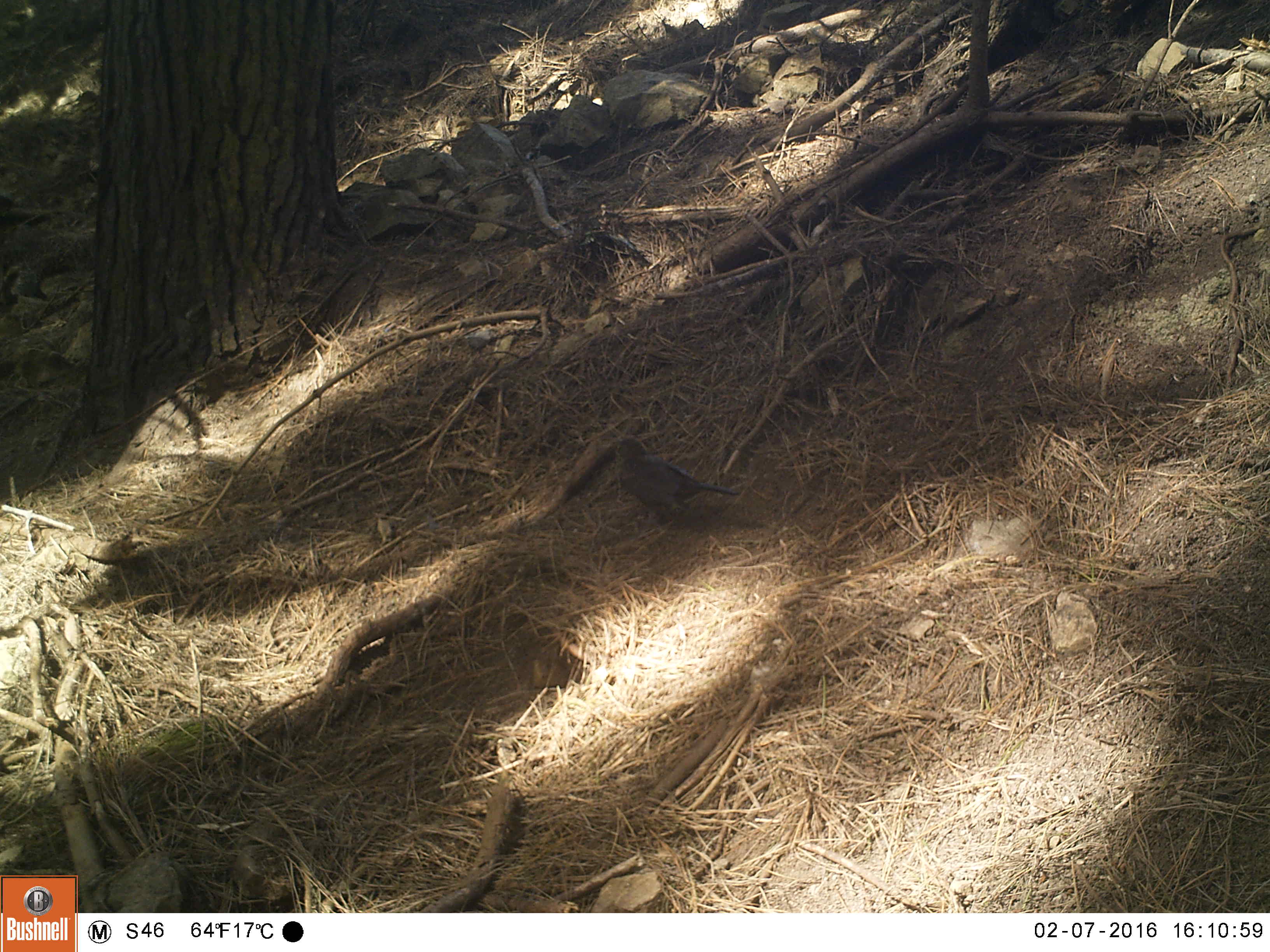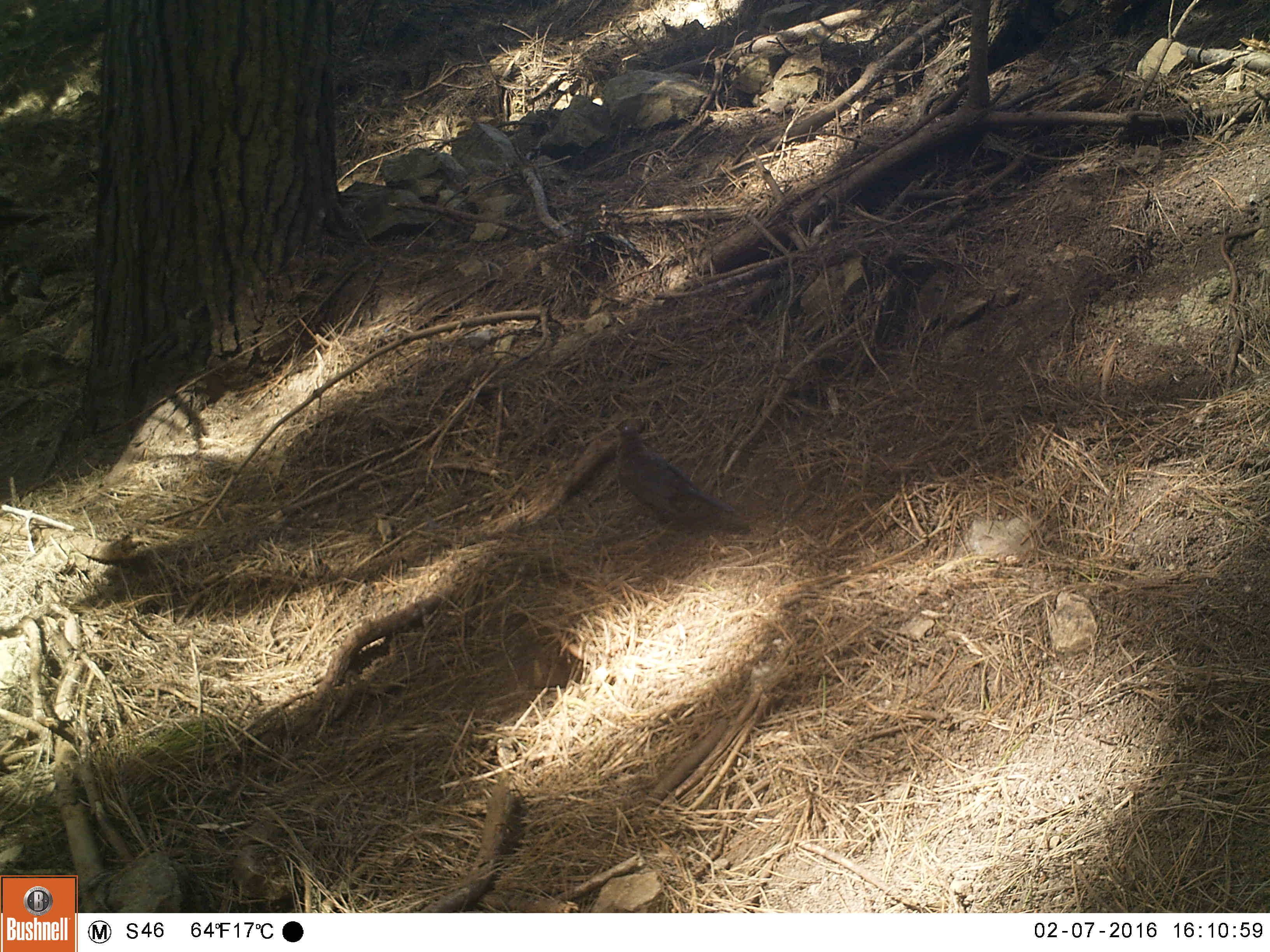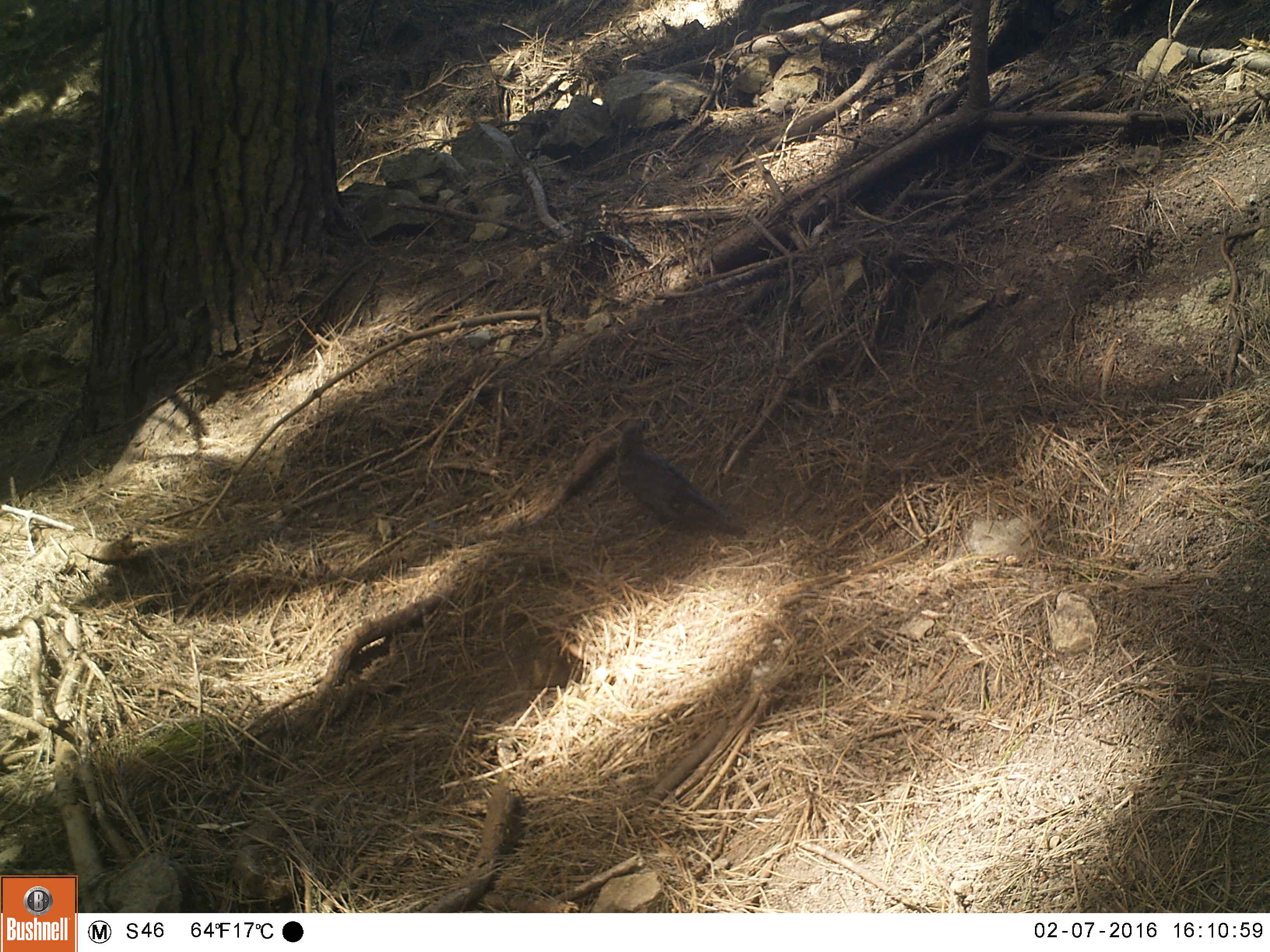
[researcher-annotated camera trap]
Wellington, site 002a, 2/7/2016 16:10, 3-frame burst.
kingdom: Animalia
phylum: Chordata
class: Aves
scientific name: Aves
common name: bird